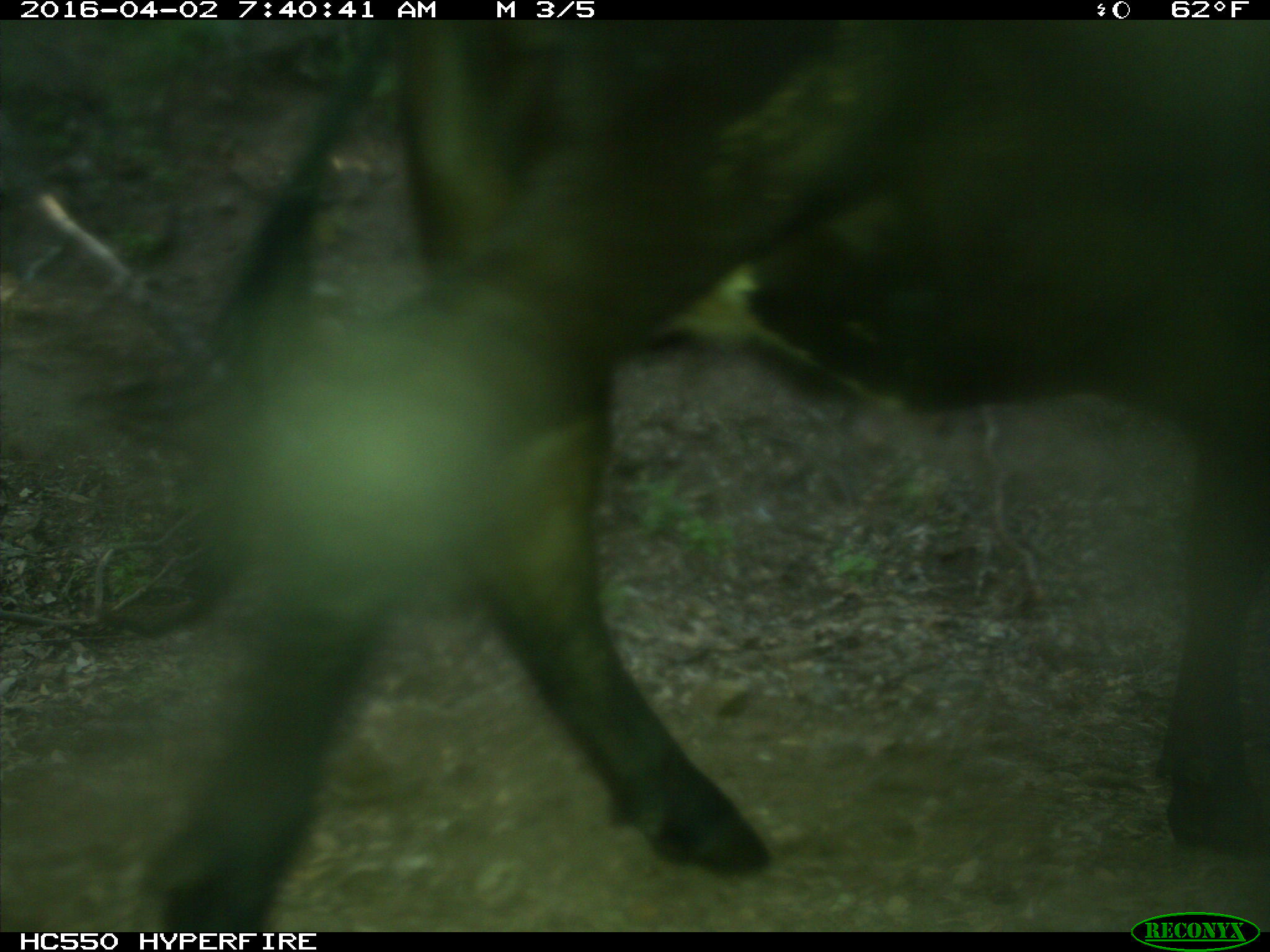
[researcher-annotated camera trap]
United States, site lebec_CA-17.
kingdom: Animalia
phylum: Chordata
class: Mammalia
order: Artiodactyla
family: Bovidae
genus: Bos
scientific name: Bos taurus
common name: domestic cow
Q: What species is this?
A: Bos taurus (domestic cow).